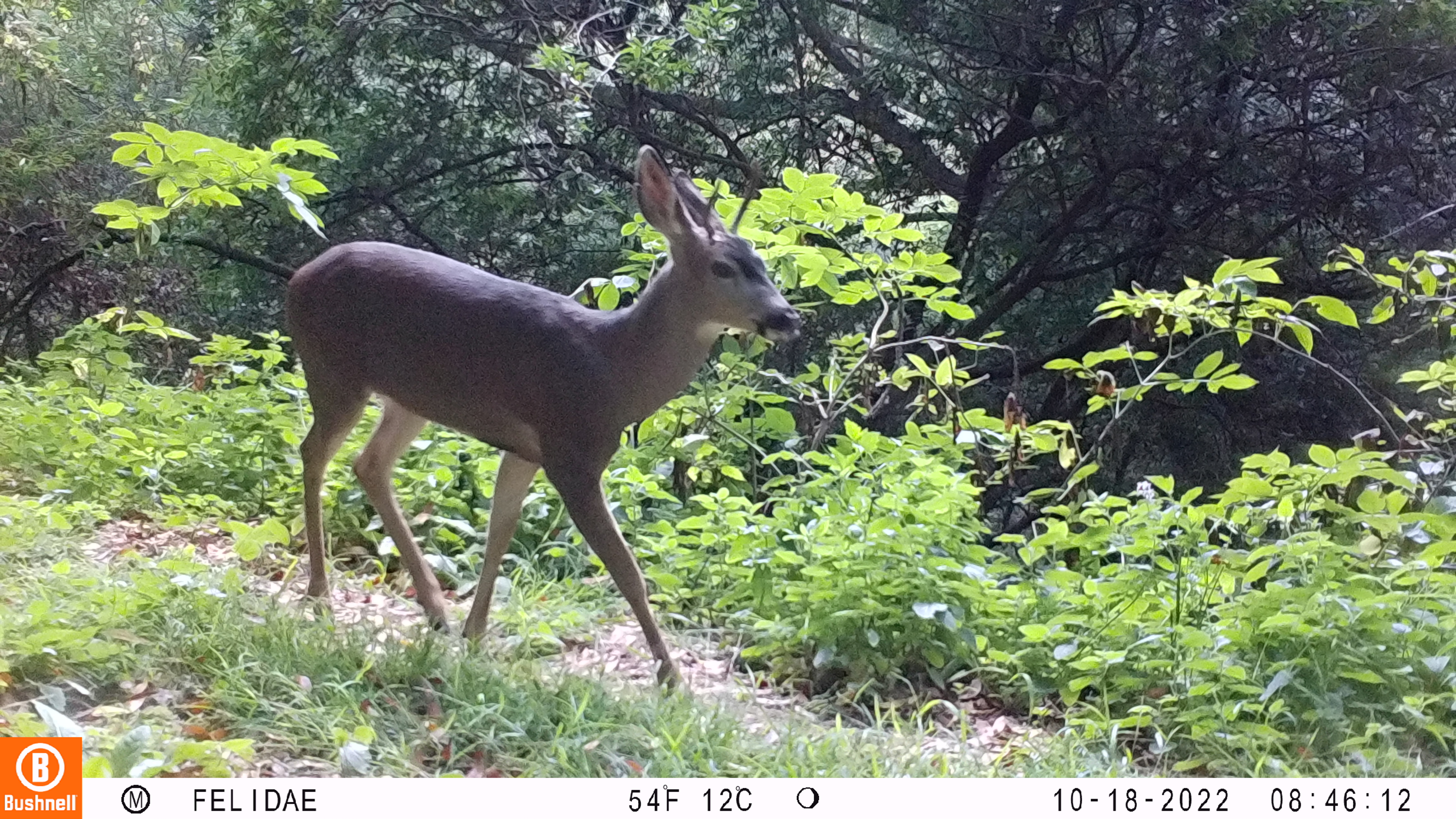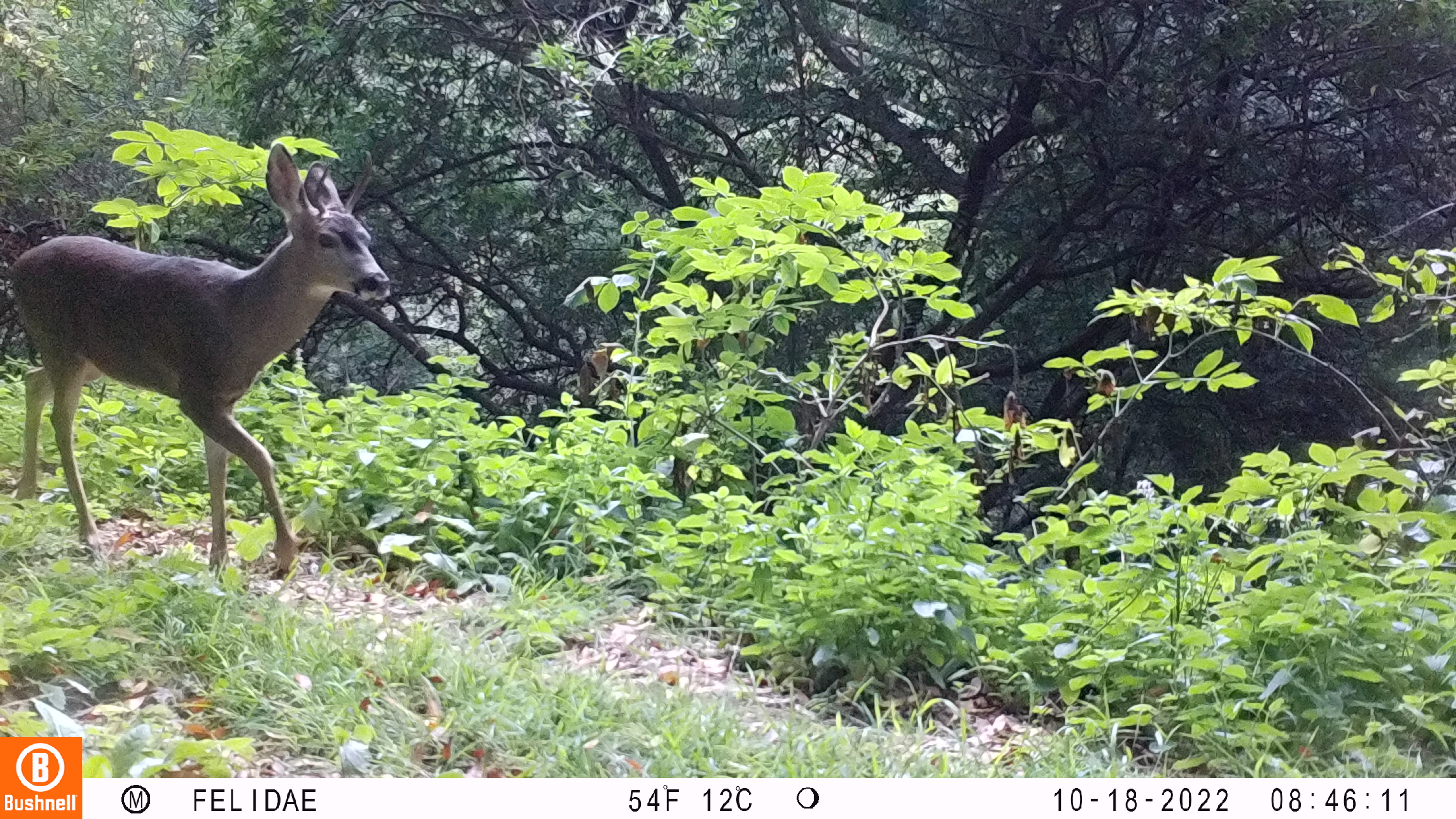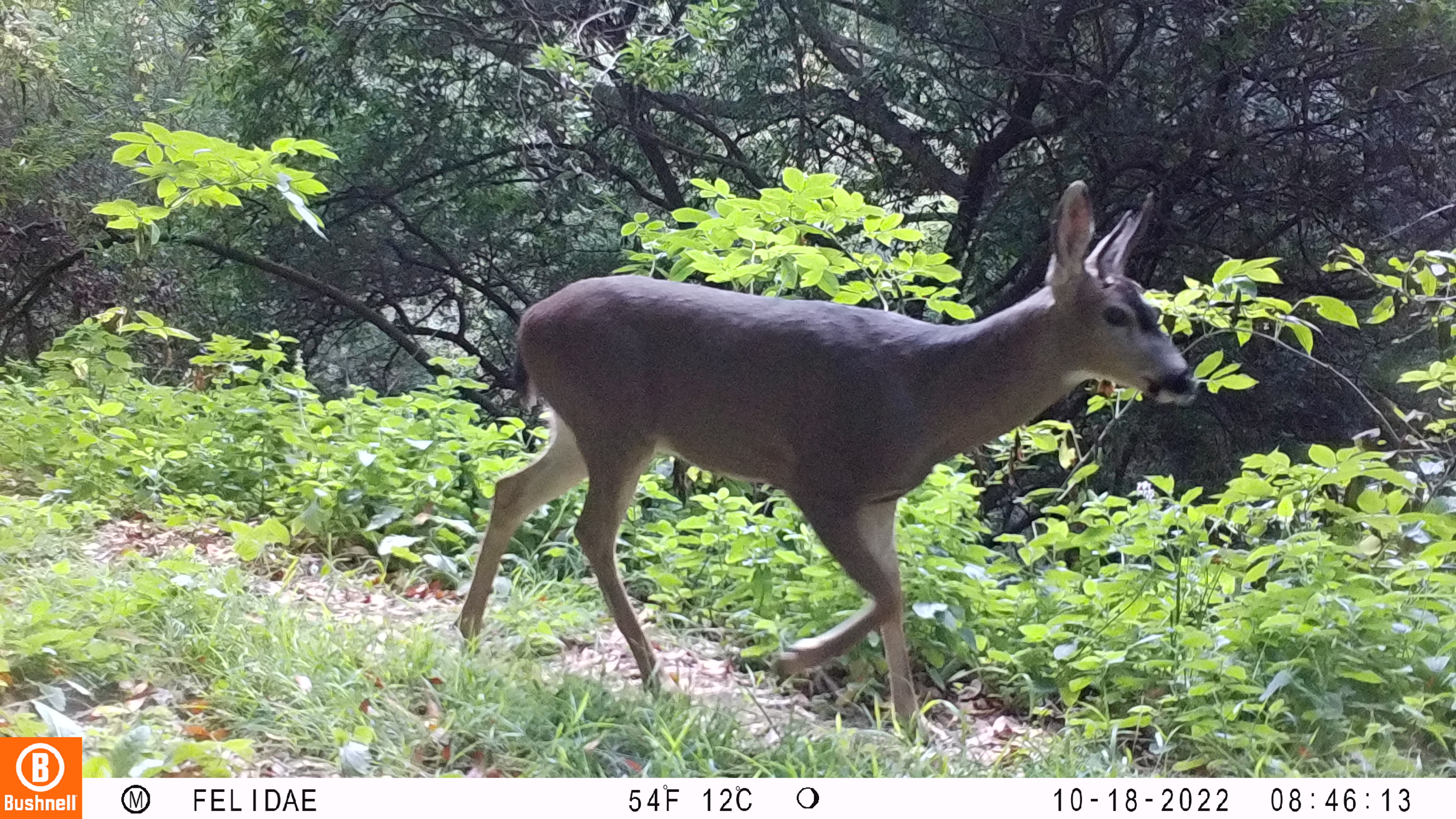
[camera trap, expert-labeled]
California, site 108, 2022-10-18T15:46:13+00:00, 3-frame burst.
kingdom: Animalia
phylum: Chordata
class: Mammalia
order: Artiodactyla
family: Cervidae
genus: Odocoileus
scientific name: Odocoileus hemionus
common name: mule deer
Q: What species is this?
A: Mule deer (Odocoileus hemionus).